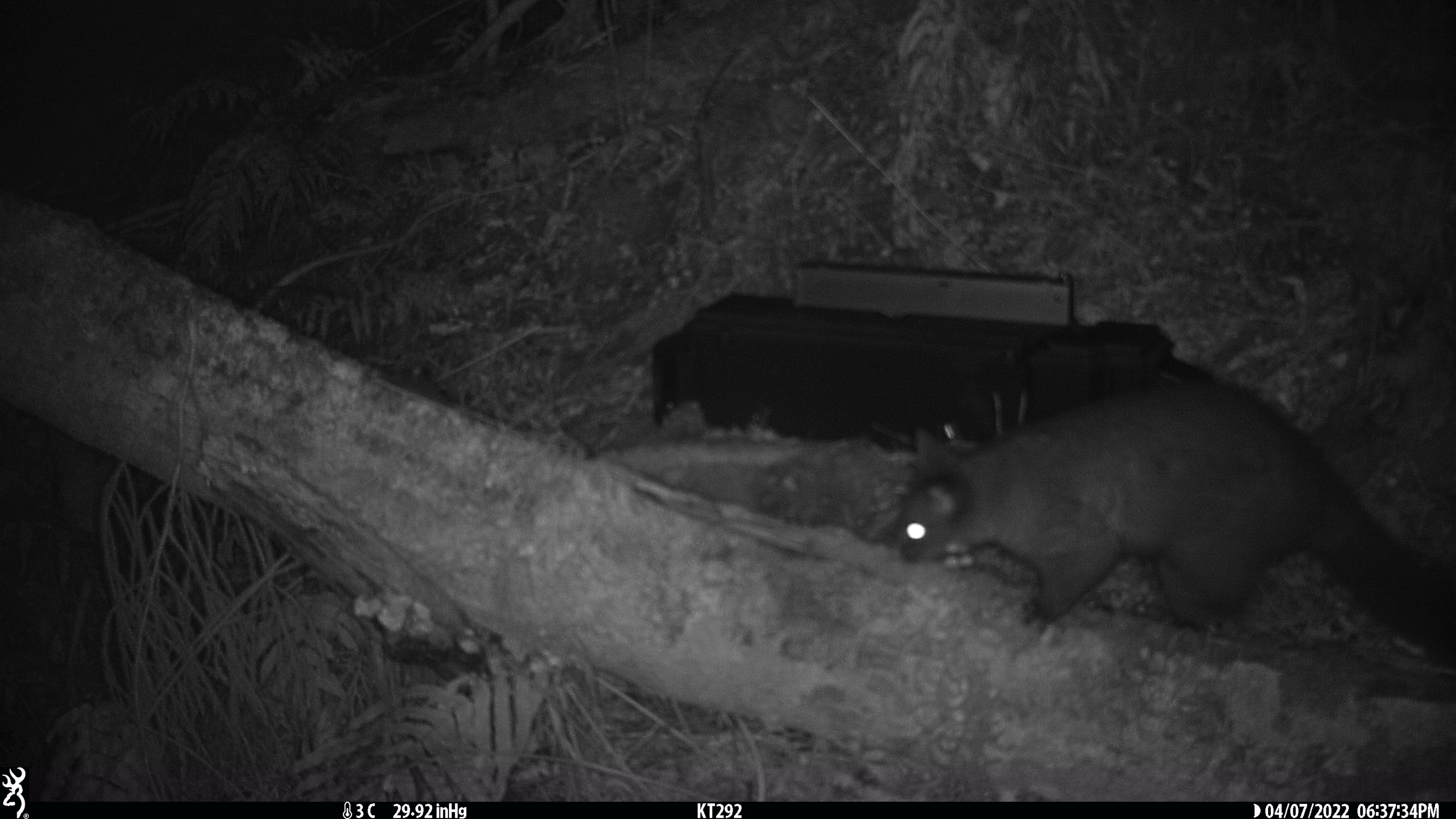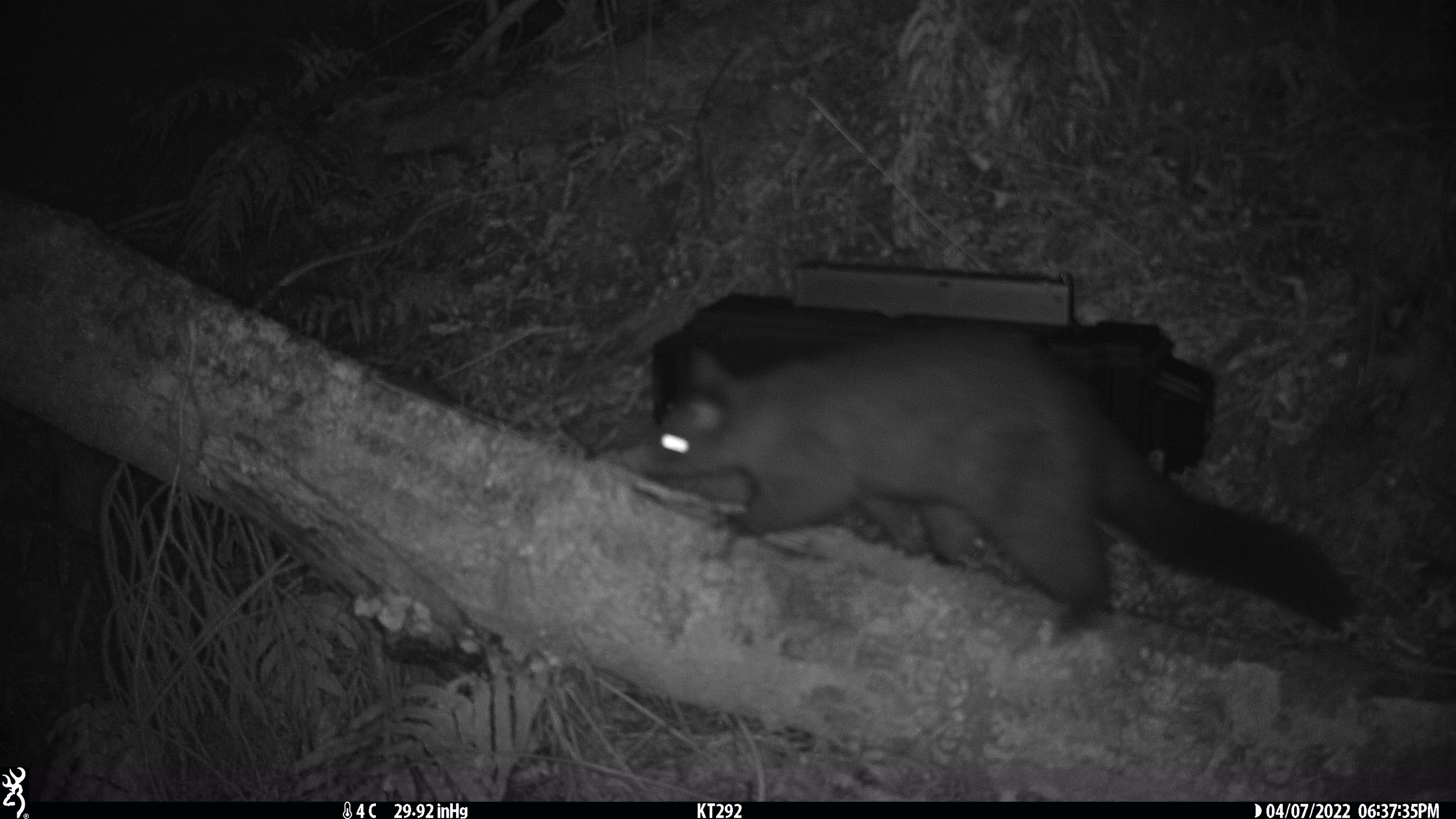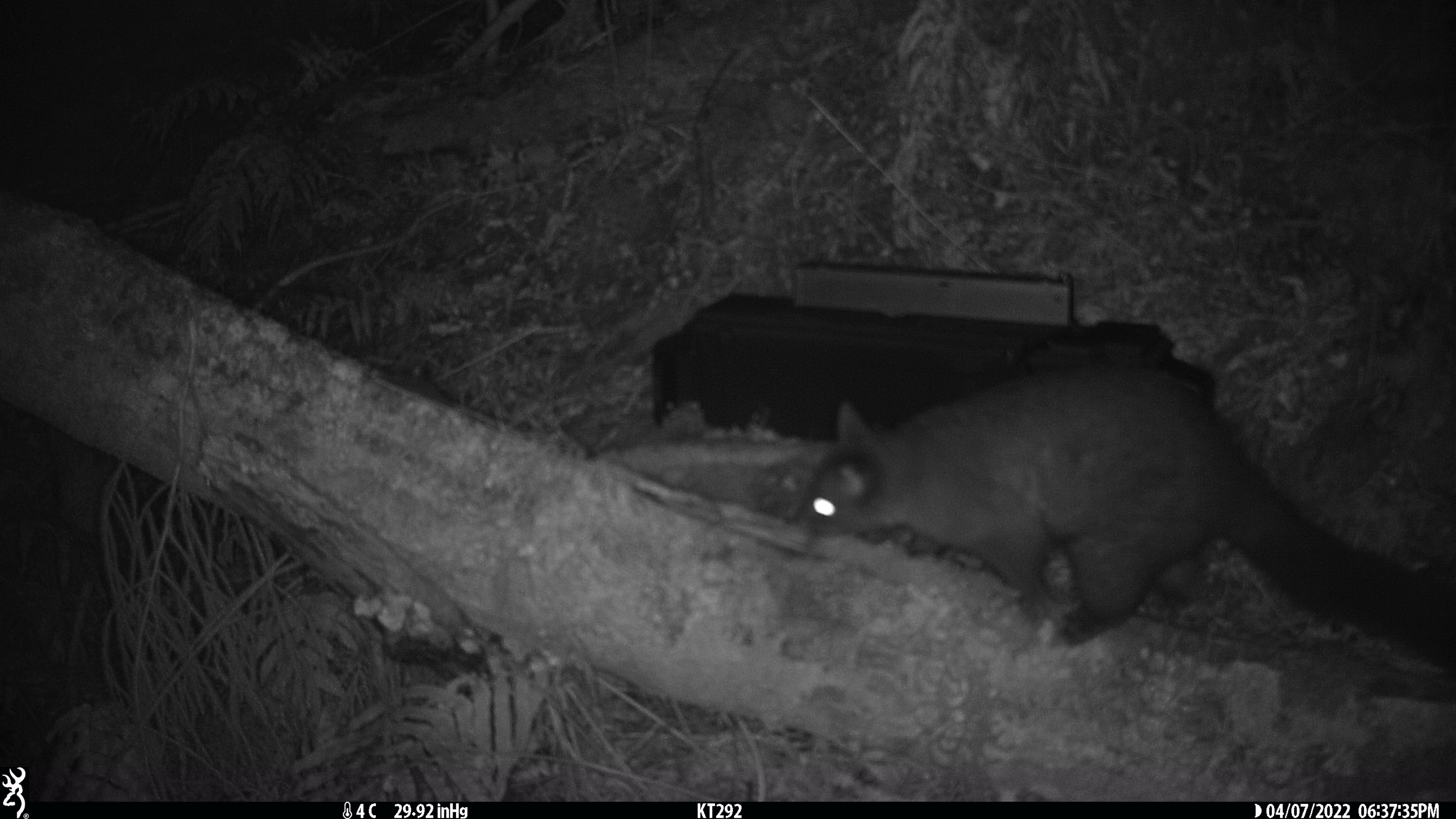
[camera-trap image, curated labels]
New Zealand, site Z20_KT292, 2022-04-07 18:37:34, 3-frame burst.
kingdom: Animalia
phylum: Chordata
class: Mammalia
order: Diprotodontia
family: Phalangeridae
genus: Trichosurus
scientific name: Trichosurus vulpecula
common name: common brushtail possum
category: possum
Possum (common brushtail possum) (Trichosurus vulpecula).